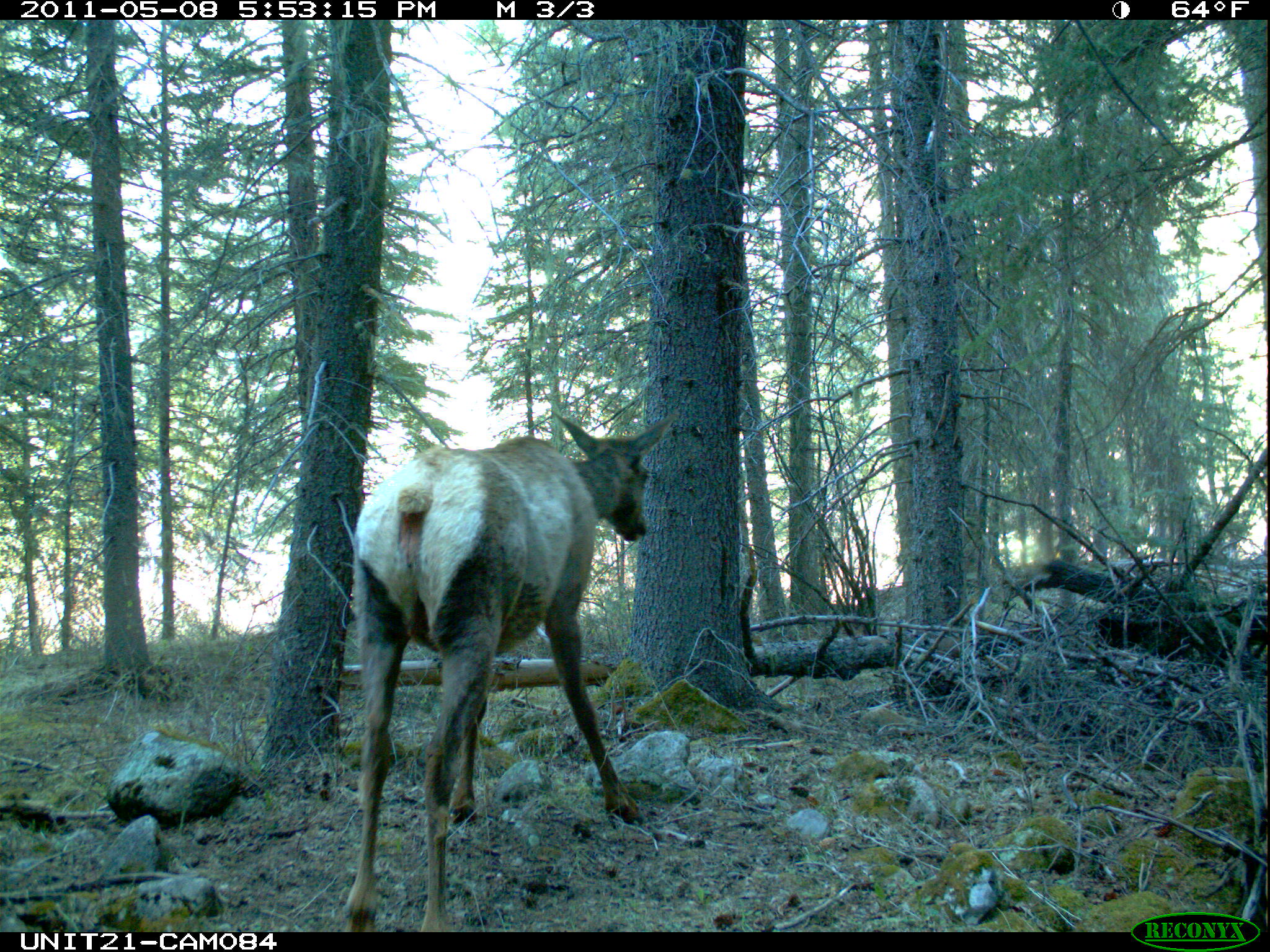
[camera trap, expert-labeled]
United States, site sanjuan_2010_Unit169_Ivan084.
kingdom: Animalia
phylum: Chordata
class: Mammalia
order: Artiodactyla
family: Cervidae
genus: Cervus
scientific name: Cervus elaphus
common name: red deer